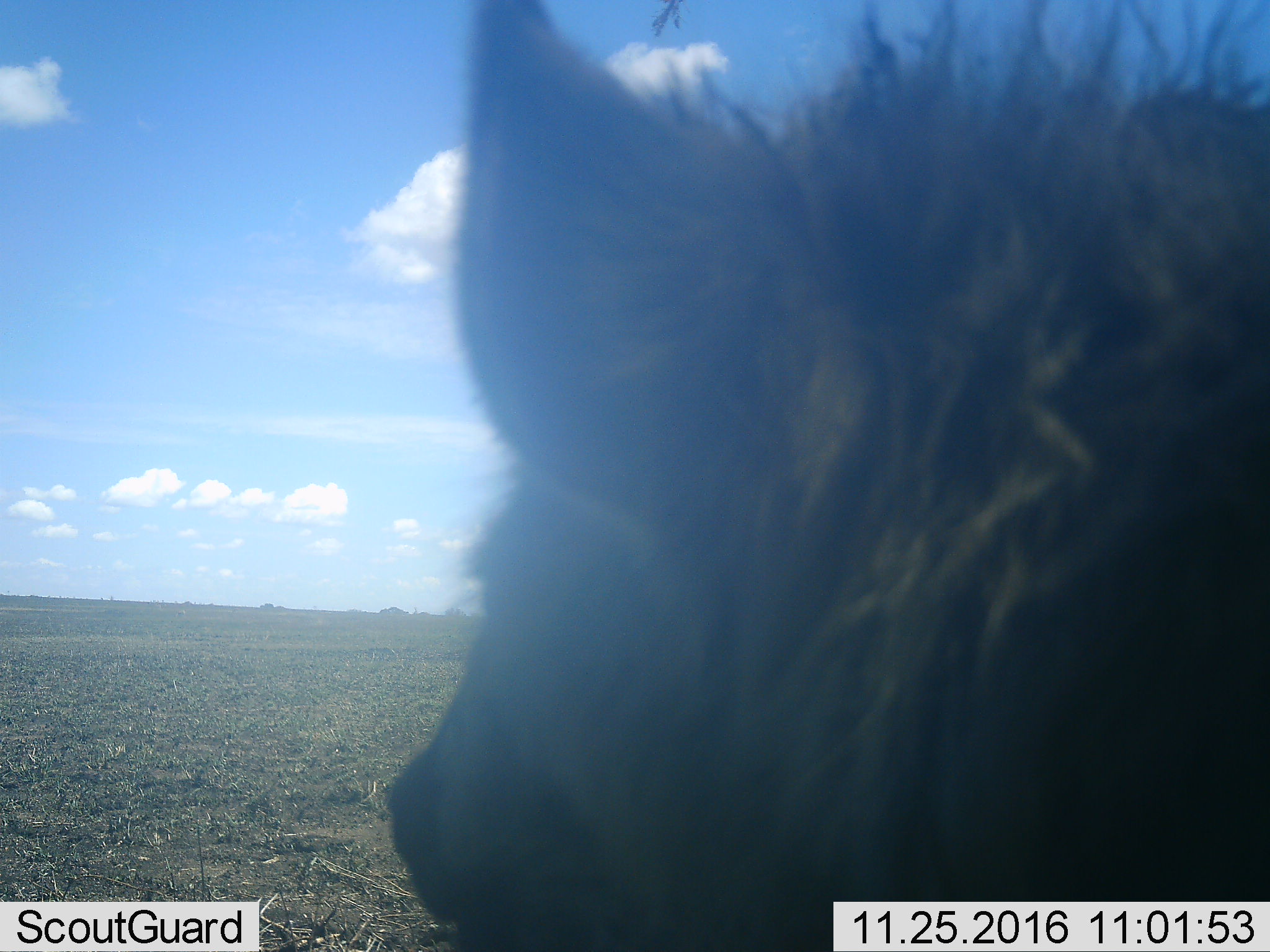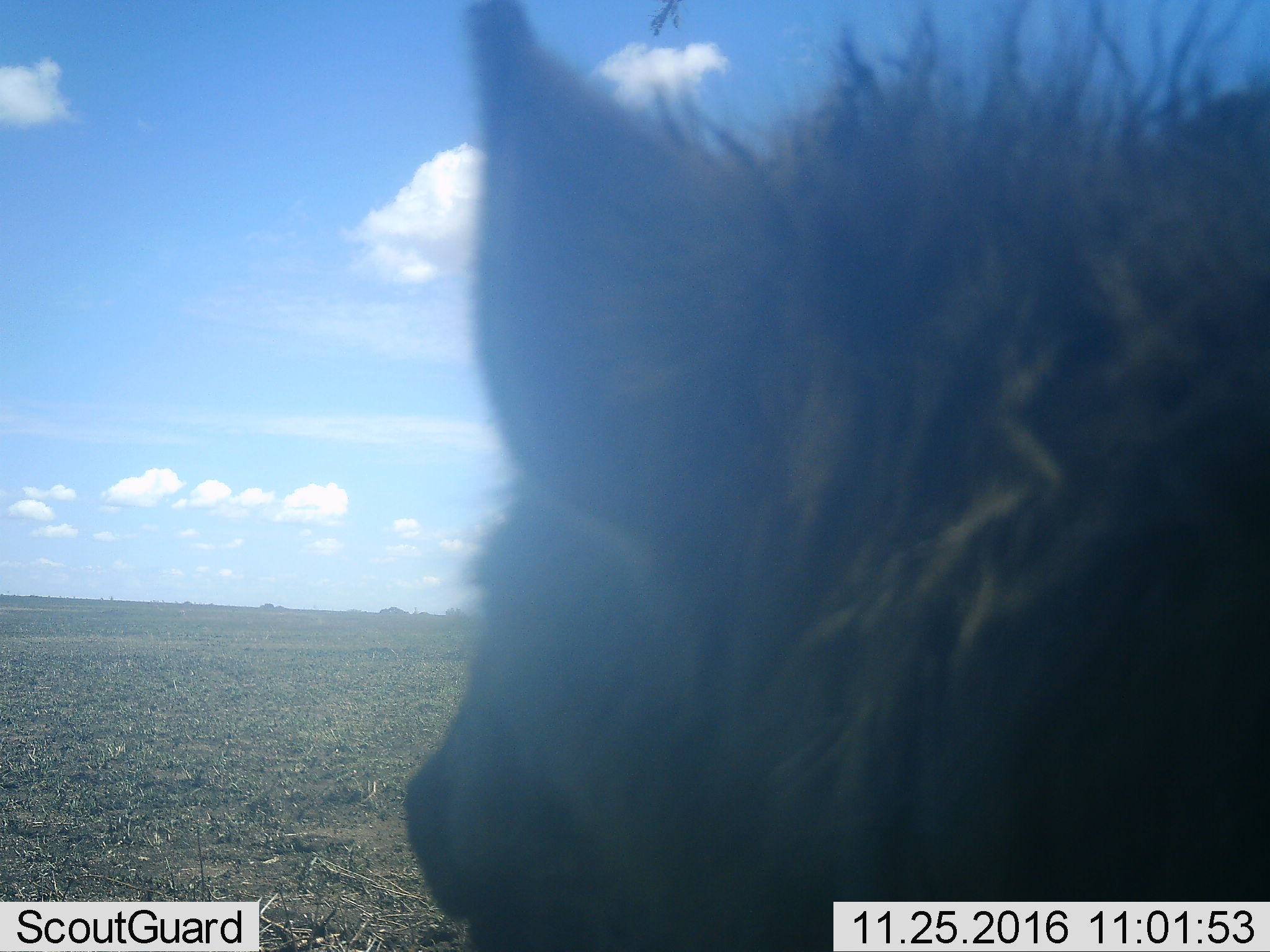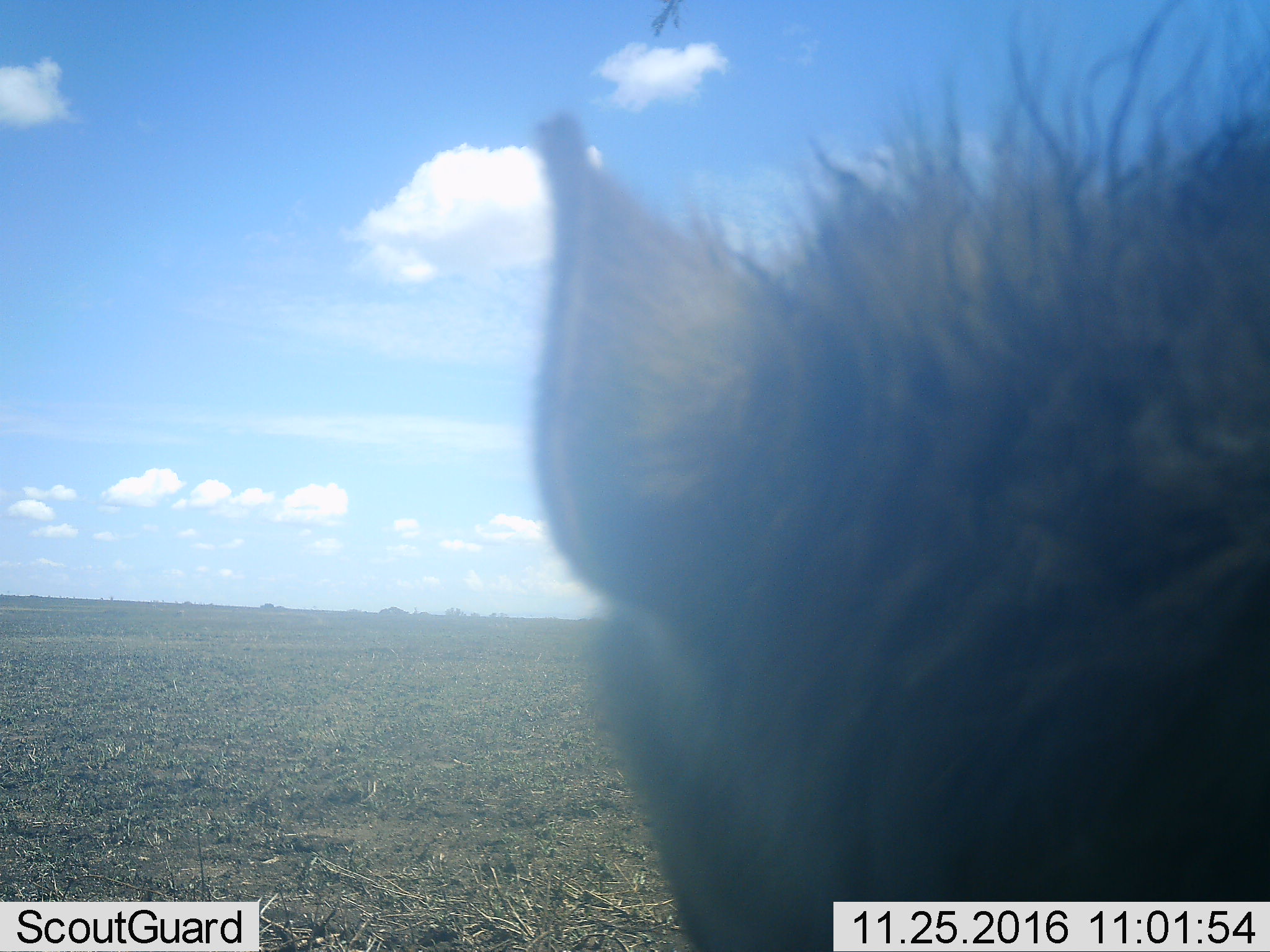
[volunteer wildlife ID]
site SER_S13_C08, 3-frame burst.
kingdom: Animalia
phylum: Chordata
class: Mammalia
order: Carnivora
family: Hyaenidae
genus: Crocuta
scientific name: Crocuta crocuta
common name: spotted hyena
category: hyenaspotted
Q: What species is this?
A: Hyenaspotted (spotted hyena) (Crocuta crocuta).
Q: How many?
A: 1.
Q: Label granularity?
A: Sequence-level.